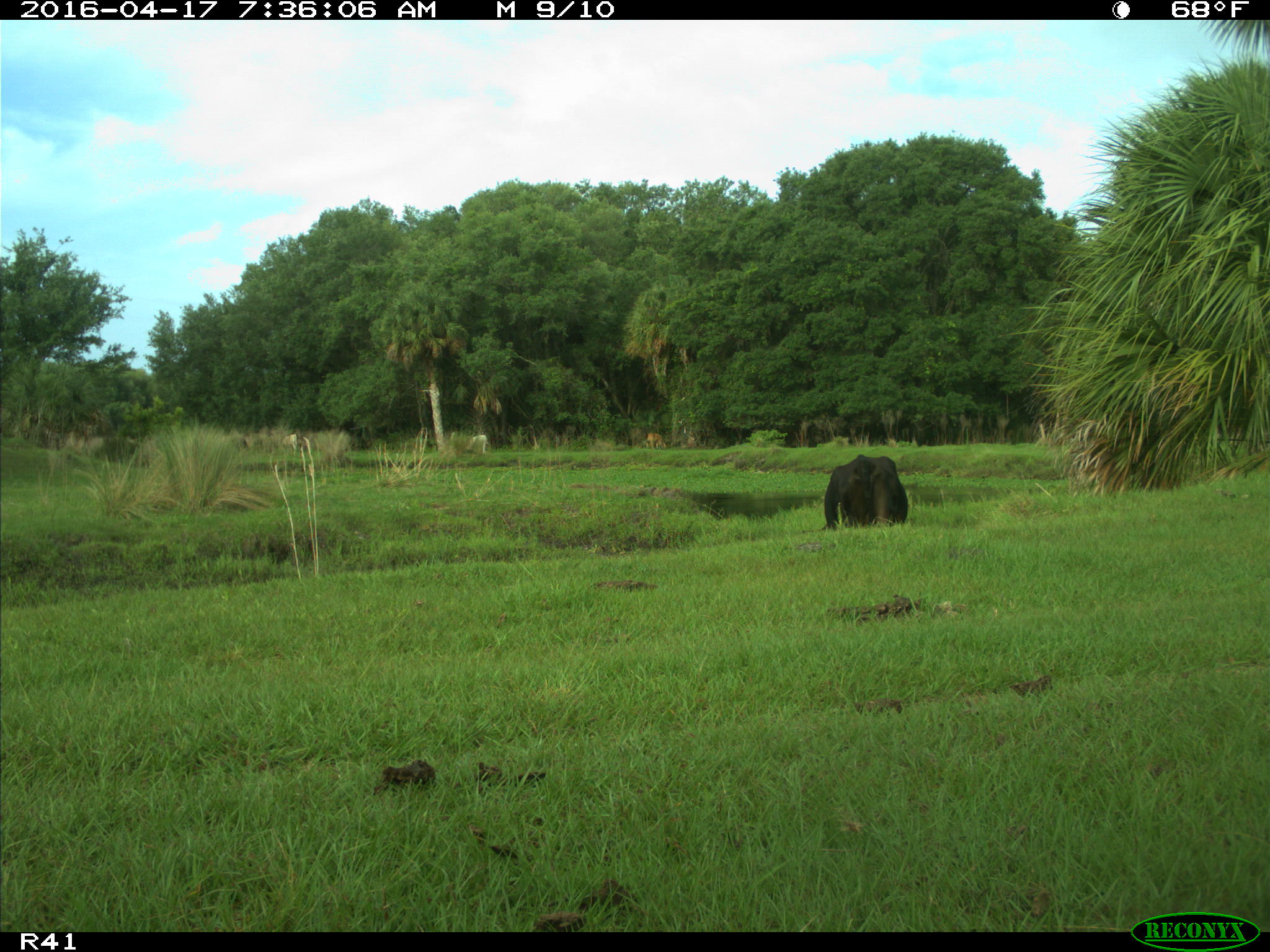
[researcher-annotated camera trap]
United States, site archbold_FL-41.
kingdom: Animalia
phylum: Chordata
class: Mammalia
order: Artiodactyla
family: Bovidae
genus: Bos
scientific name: Bos taurus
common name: domestic cow